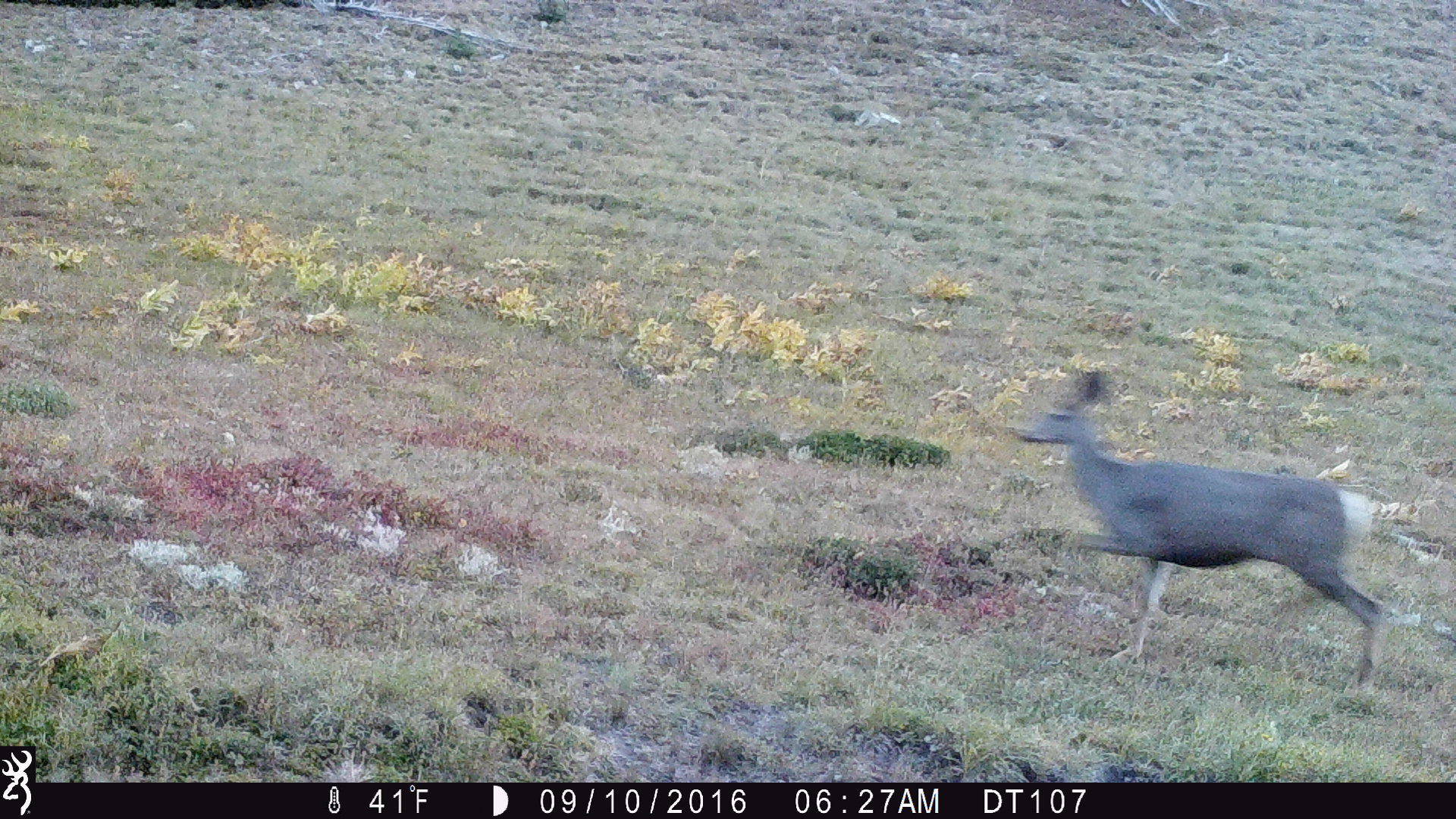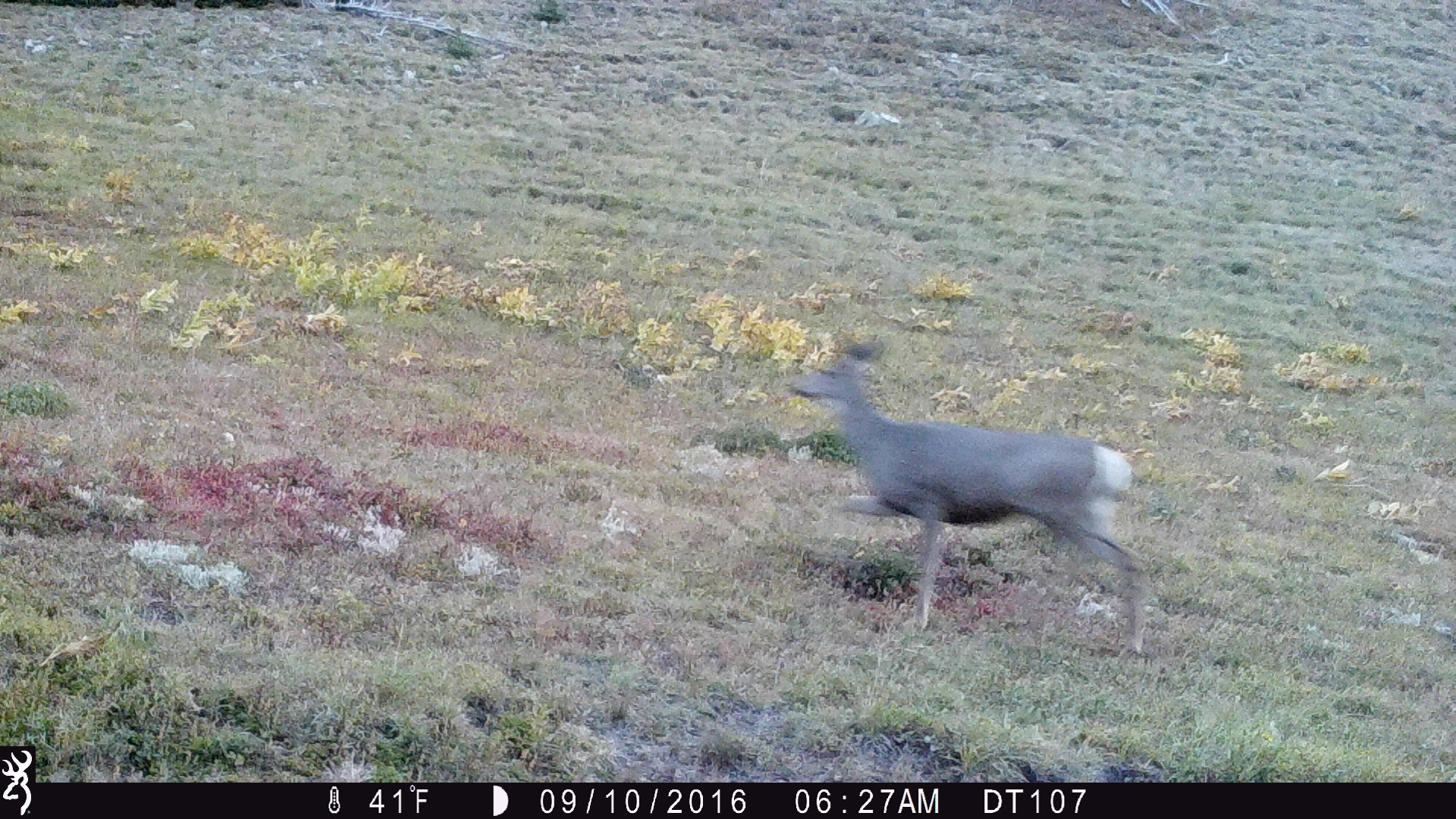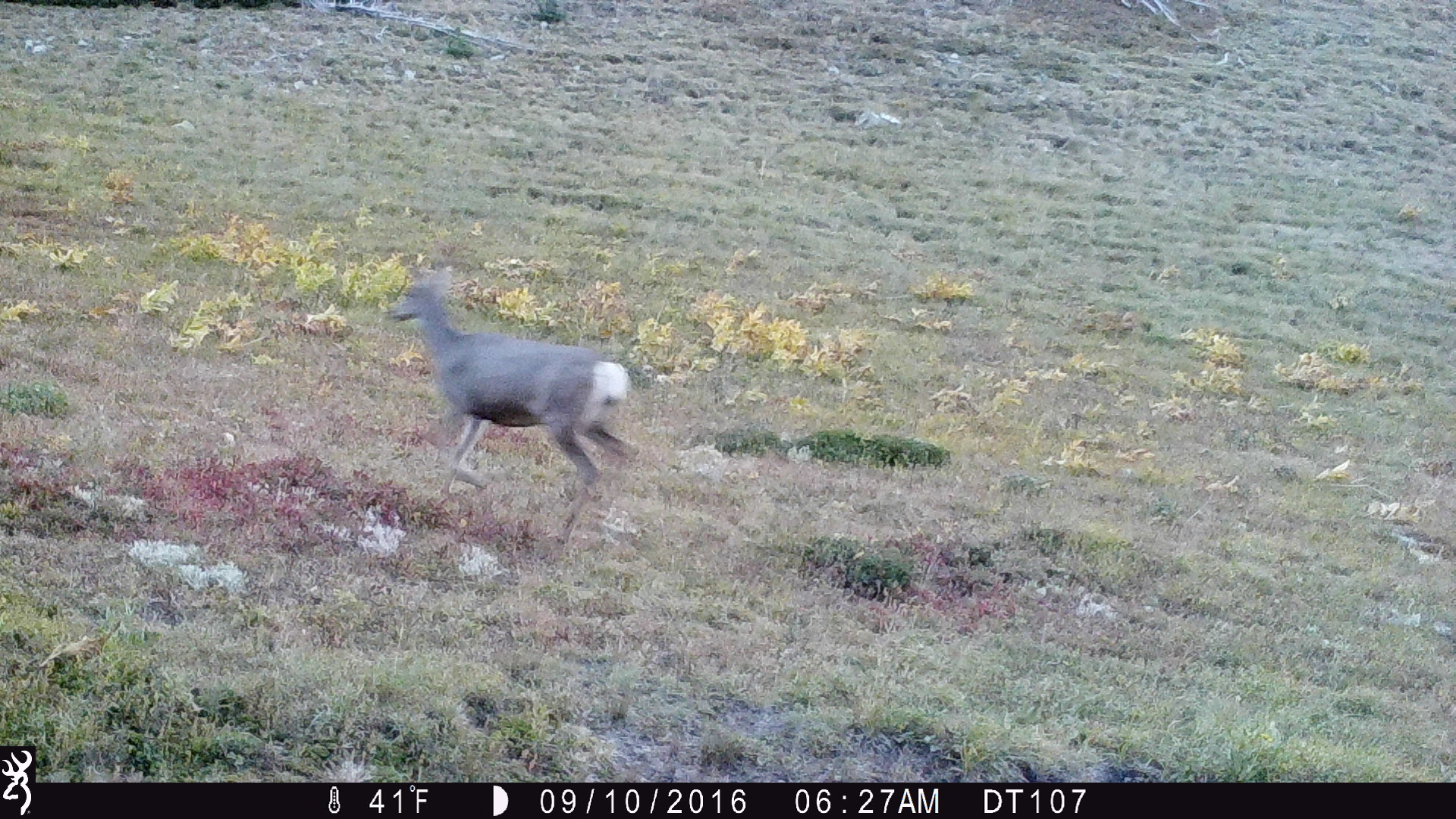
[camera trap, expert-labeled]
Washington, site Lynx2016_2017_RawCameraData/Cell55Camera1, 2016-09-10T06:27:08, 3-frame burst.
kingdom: Animalia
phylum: Chordata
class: Mammalia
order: Artiodactyla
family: Cervidae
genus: Odocoileus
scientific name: Odocoileus hemionus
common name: mule deer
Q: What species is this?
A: Odocoileus hemionus (mule deer).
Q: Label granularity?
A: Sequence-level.